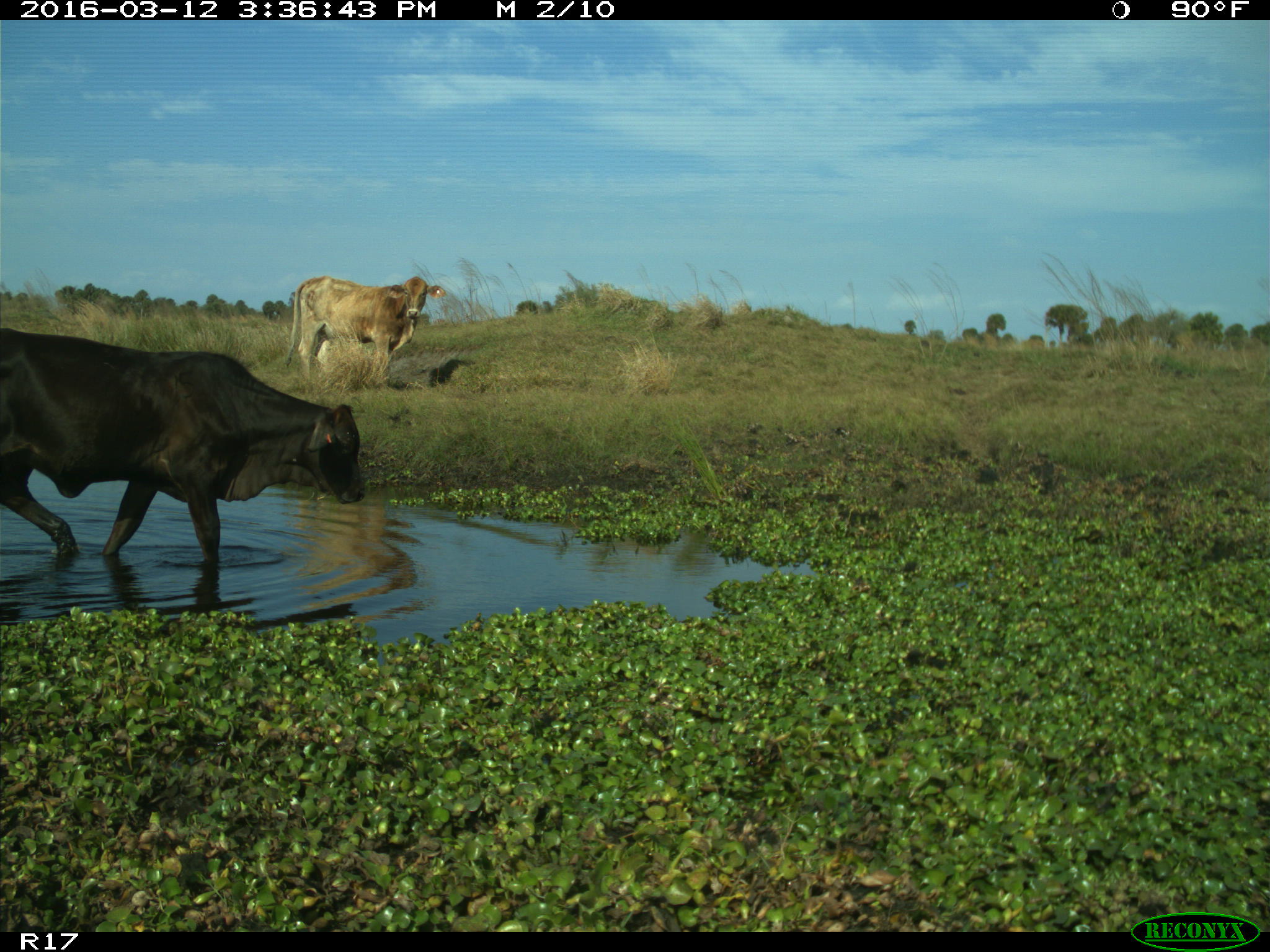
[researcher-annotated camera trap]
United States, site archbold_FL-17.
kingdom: Animalia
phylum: Chordata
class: Mammalia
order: Artiodactyla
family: Bovidae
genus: Bos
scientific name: Bos taurus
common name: domestic cow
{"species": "Bos taurus (domestic cow)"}